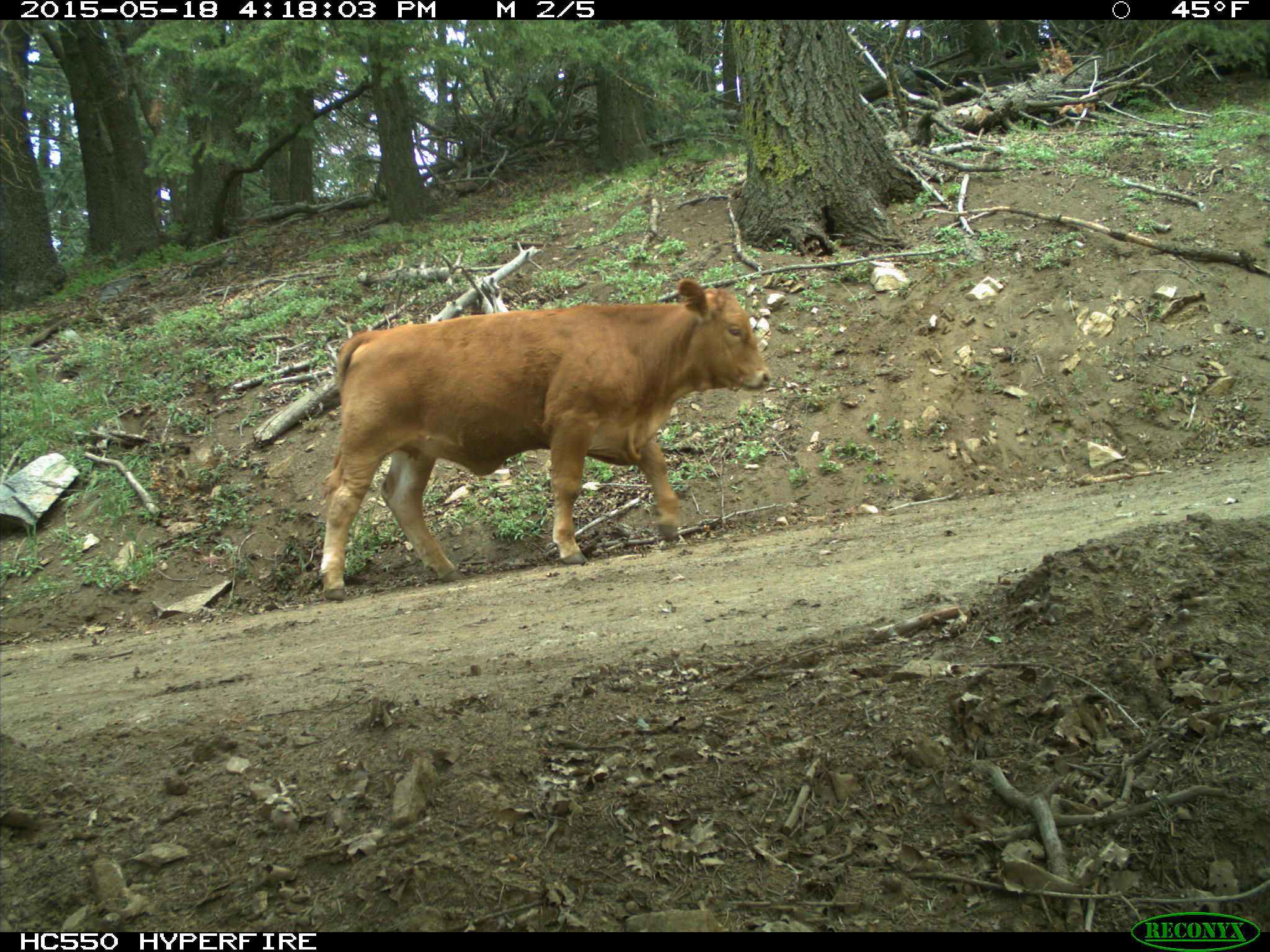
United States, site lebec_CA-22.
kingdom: Animalia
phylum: Chordata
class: Mammalia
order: Artiodactyla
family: Bovidae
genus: Bos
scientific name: Bos taurus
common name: domestic cow